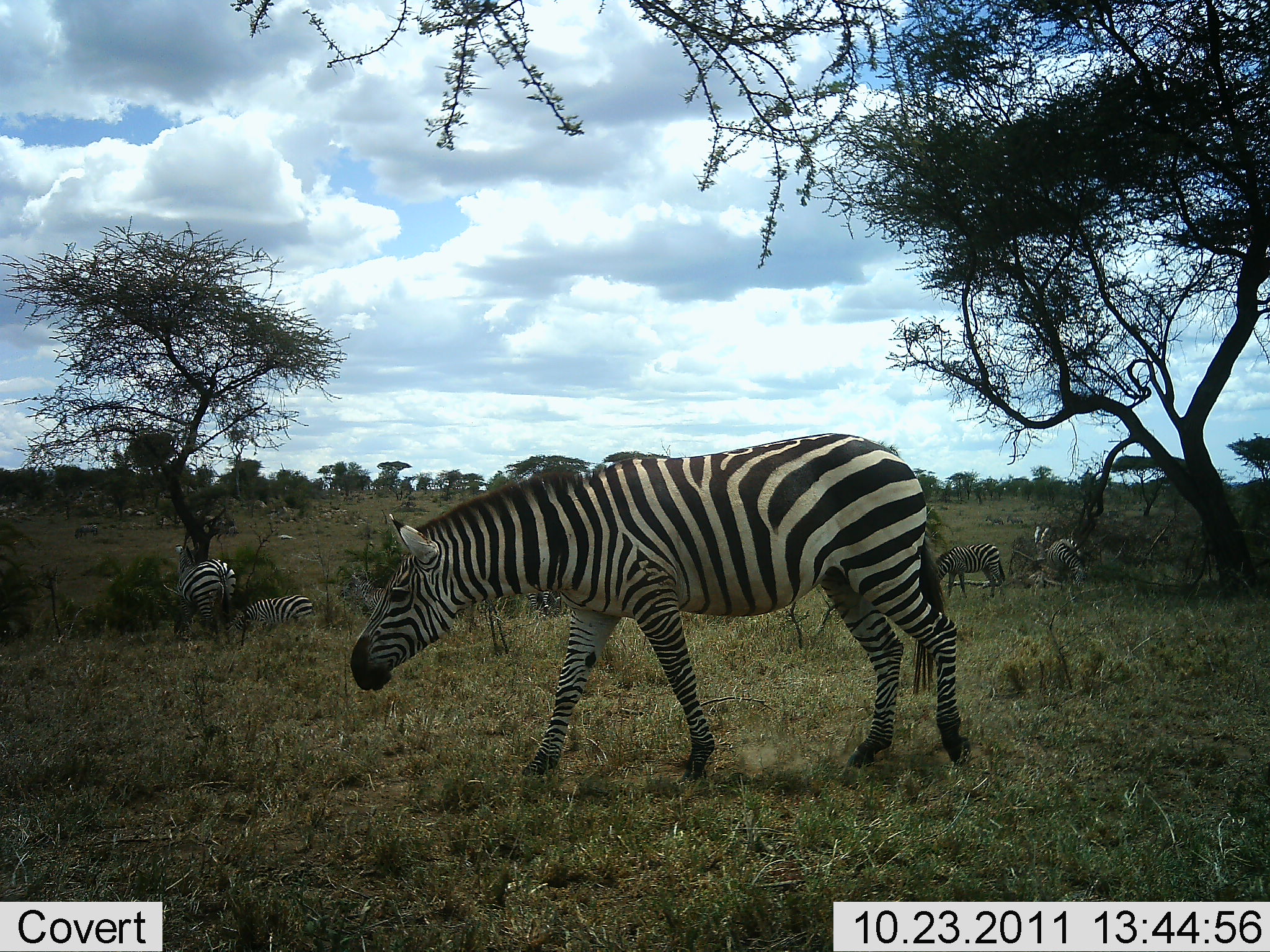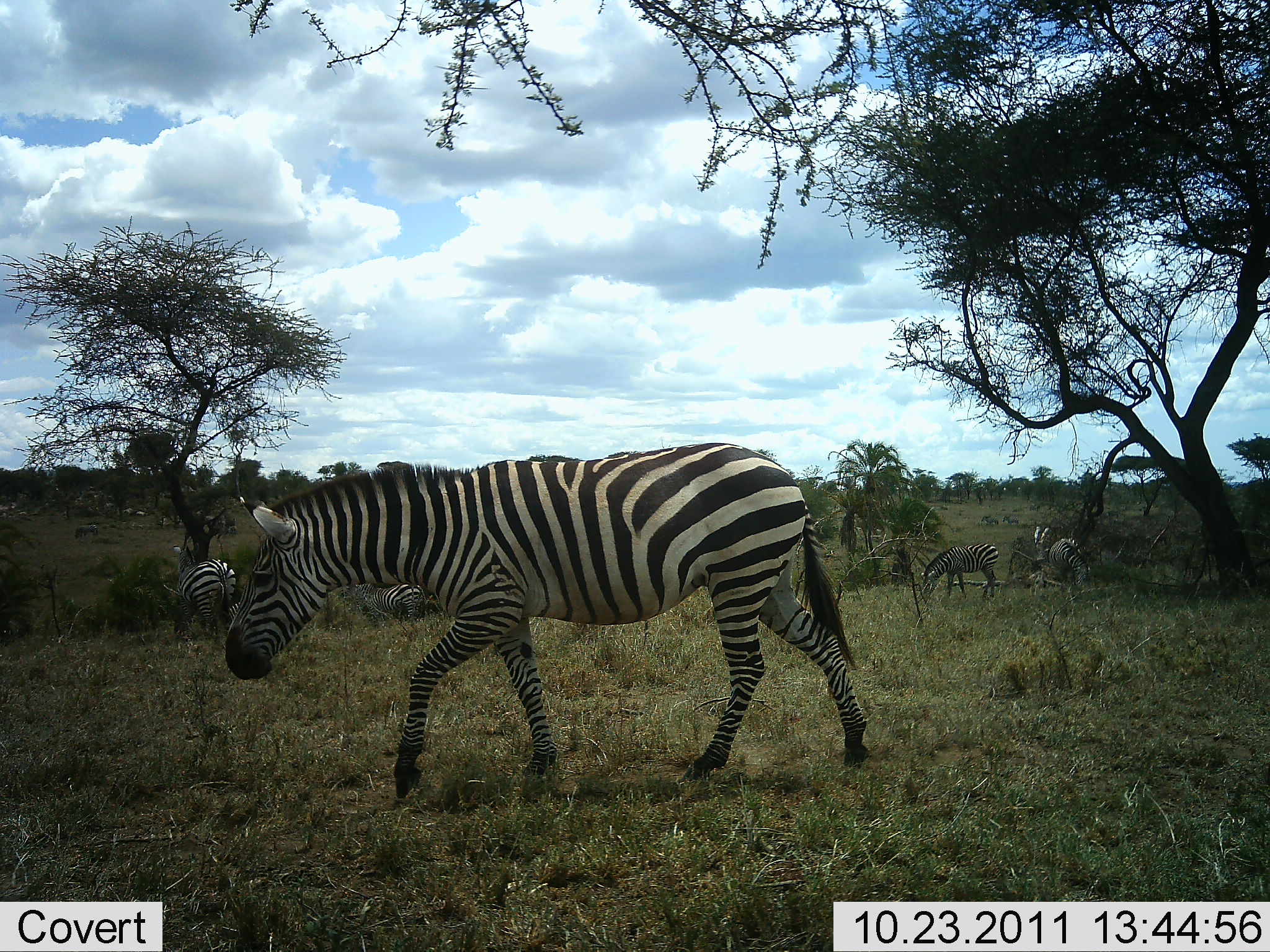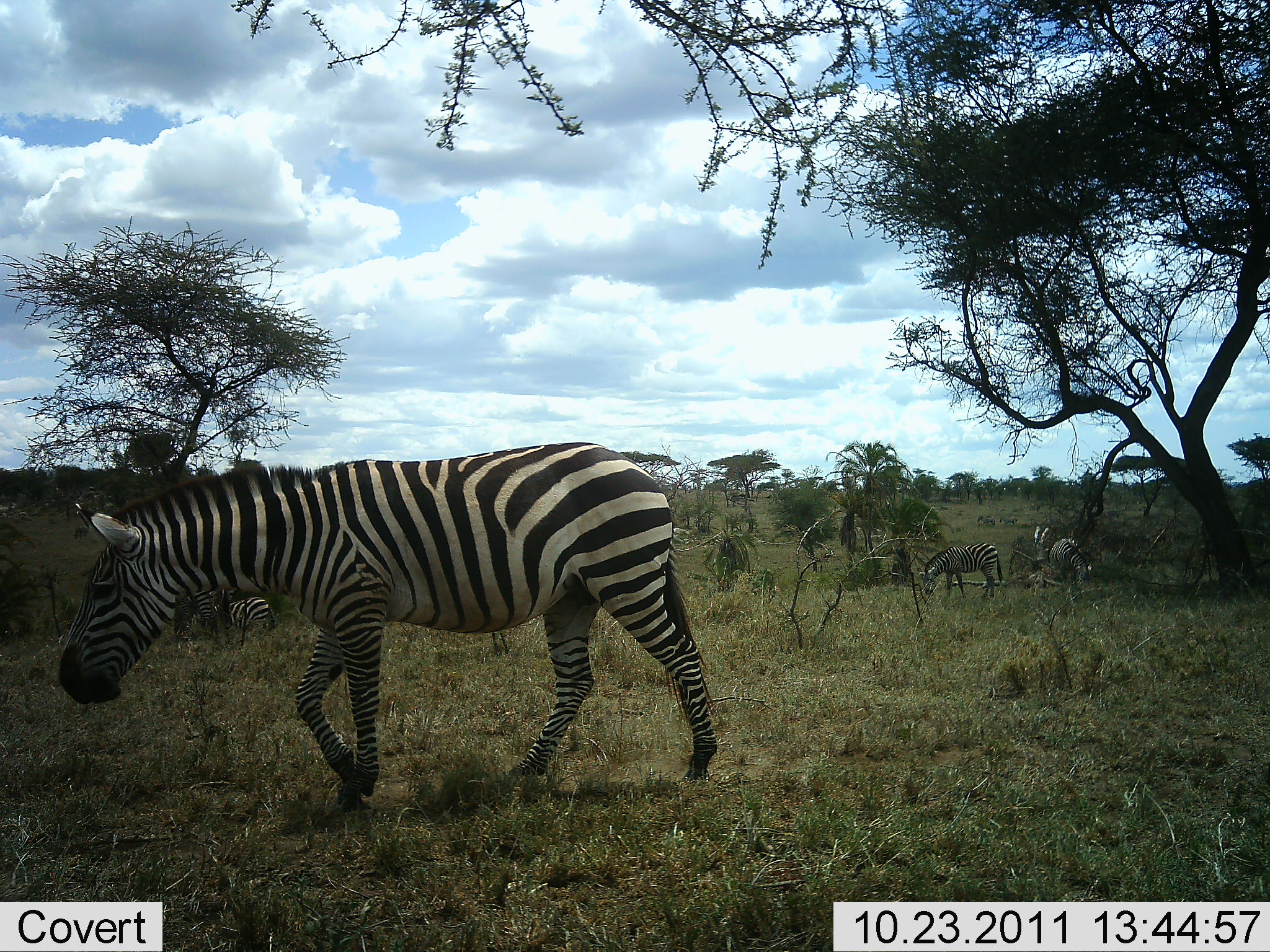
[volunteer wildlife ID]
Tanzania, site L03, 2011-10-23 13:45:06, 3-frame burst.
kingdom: Animalia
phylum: Chordata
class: Mammalia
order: Perissodactyla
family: Equidae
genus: Equus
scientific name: Equus quagga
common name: plains zebra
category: zebra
Zebra (plains zebra) (Equus quagga), count 6. Behavior (volunteer vote fractions): standing 38%, resting 8%, moving 85%, interacting 0%. Young present (vote fraction): 0%. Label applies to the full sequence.